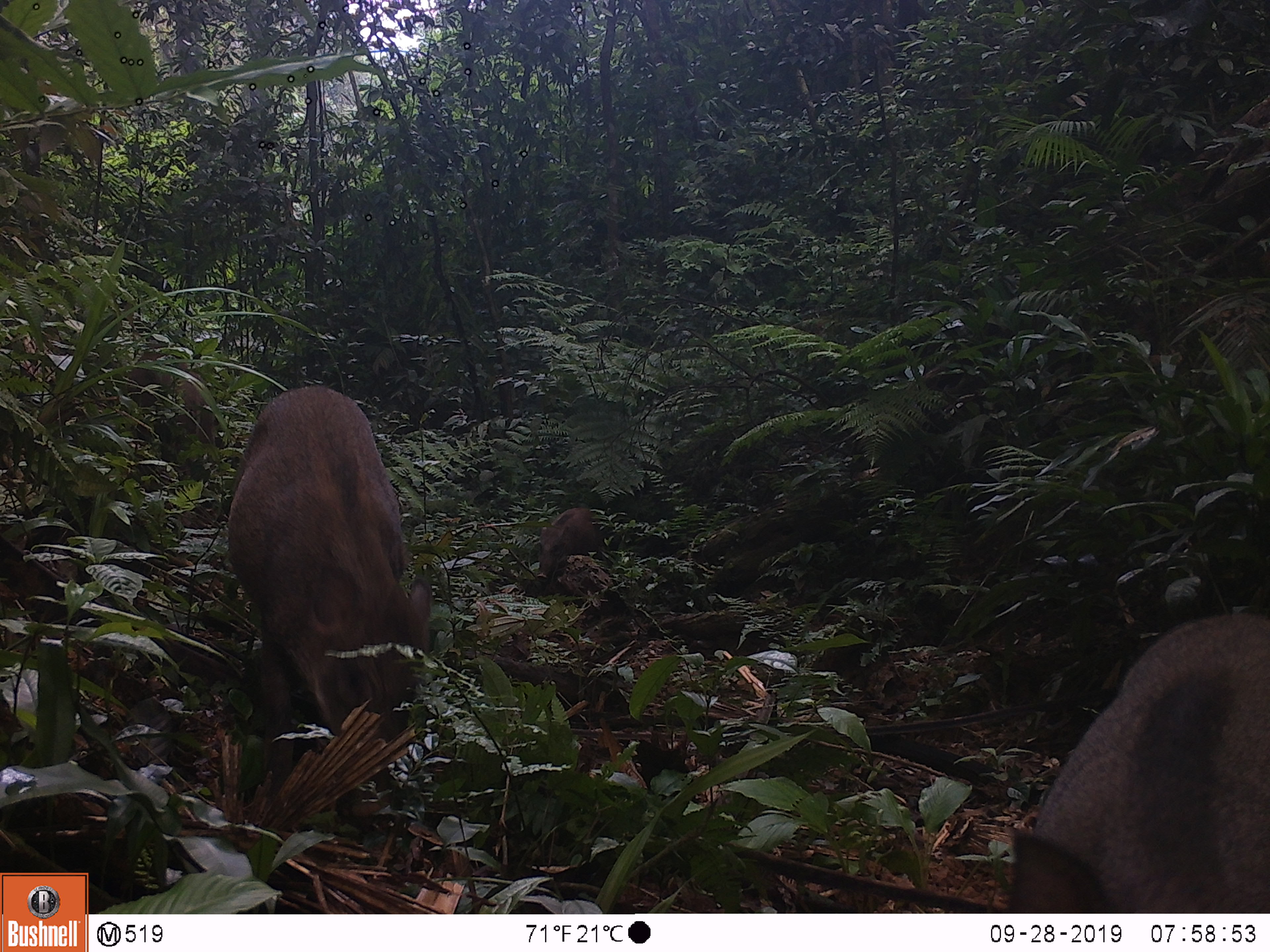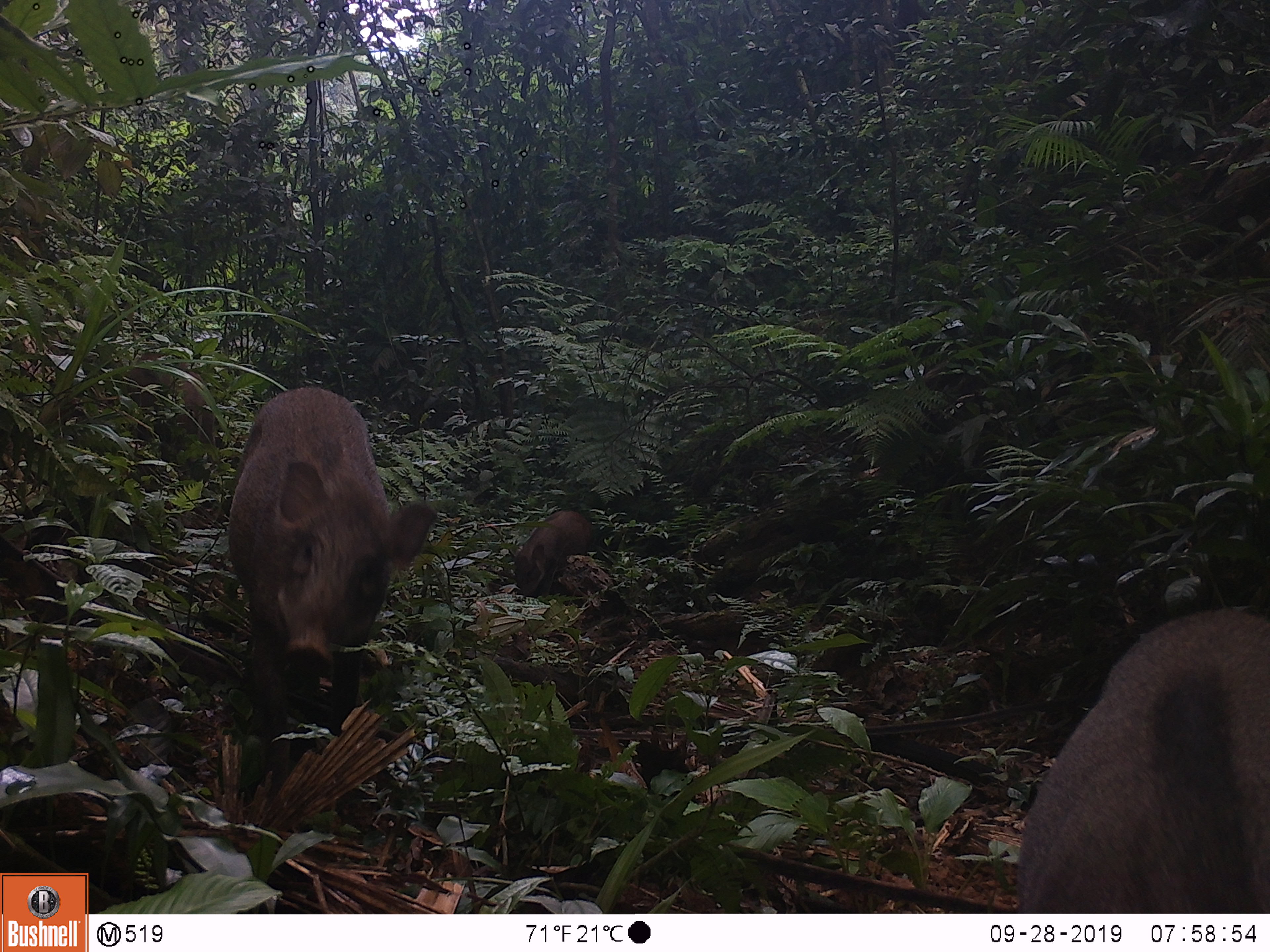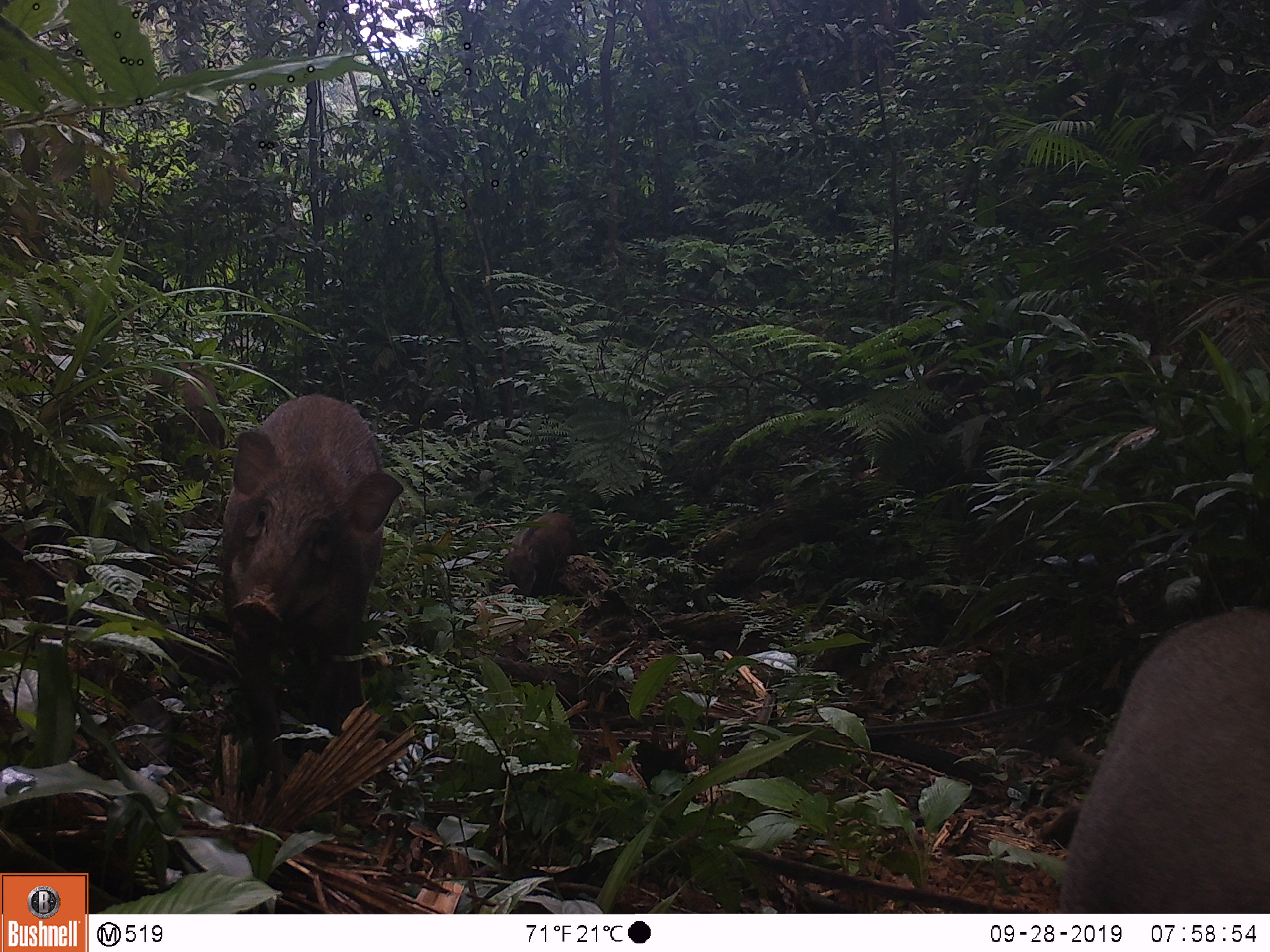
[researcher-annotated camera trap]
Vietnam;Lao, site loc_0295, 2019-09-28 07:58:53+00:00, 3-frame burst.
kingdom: Animalia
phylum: Chordata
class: Mammalia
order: Artiodactyla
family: Suidae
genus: Sus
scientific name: Sus scrofa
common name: eurasian wild pig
Eurasian wild pig (Sus scrofa). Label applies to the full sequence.